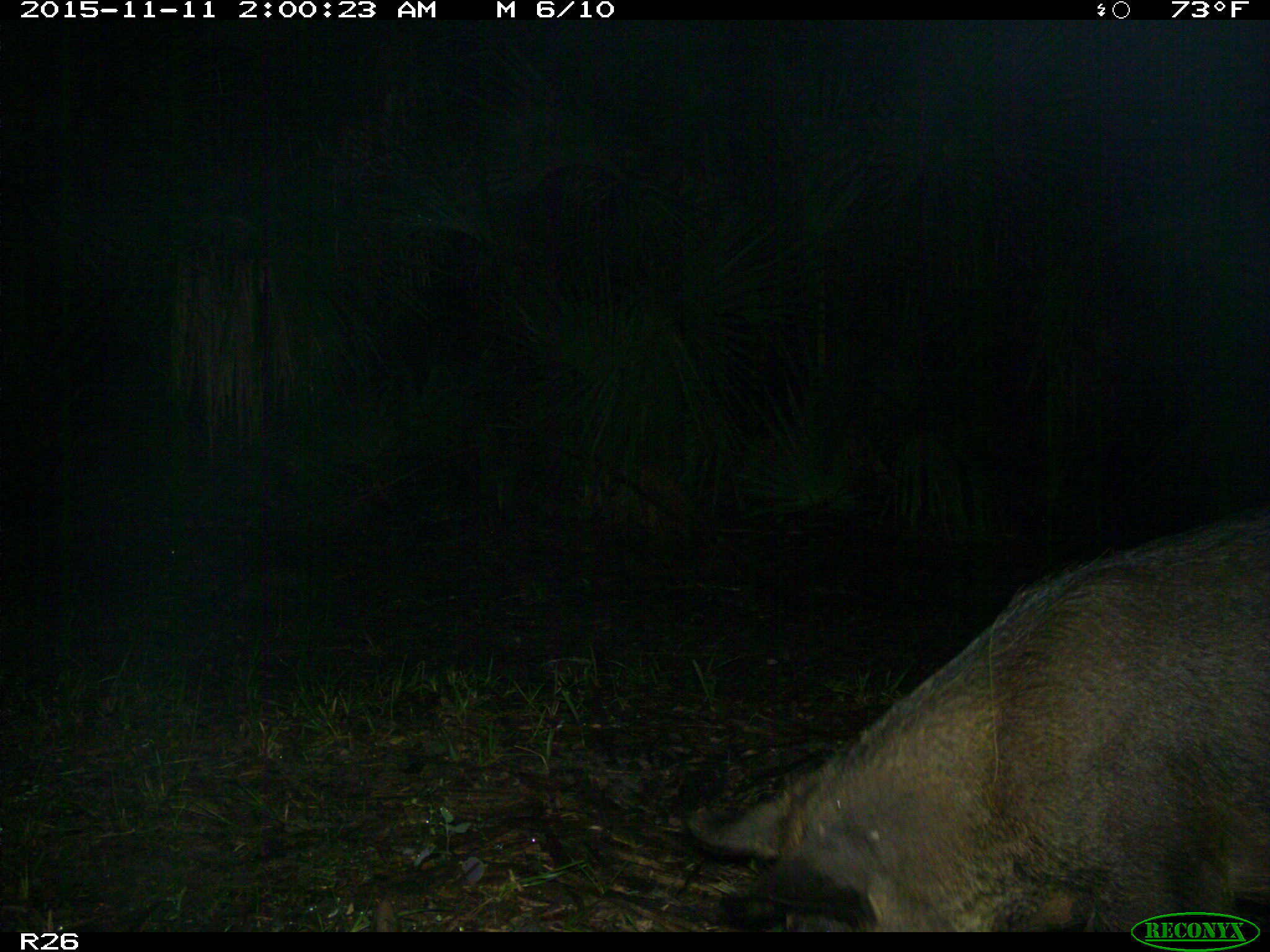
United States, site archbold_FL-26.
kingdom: Animalia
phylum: Chordata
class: Mammalia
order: Artiodactyla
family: Suidae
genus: Sus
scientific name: Sus scrofa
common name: wild boar